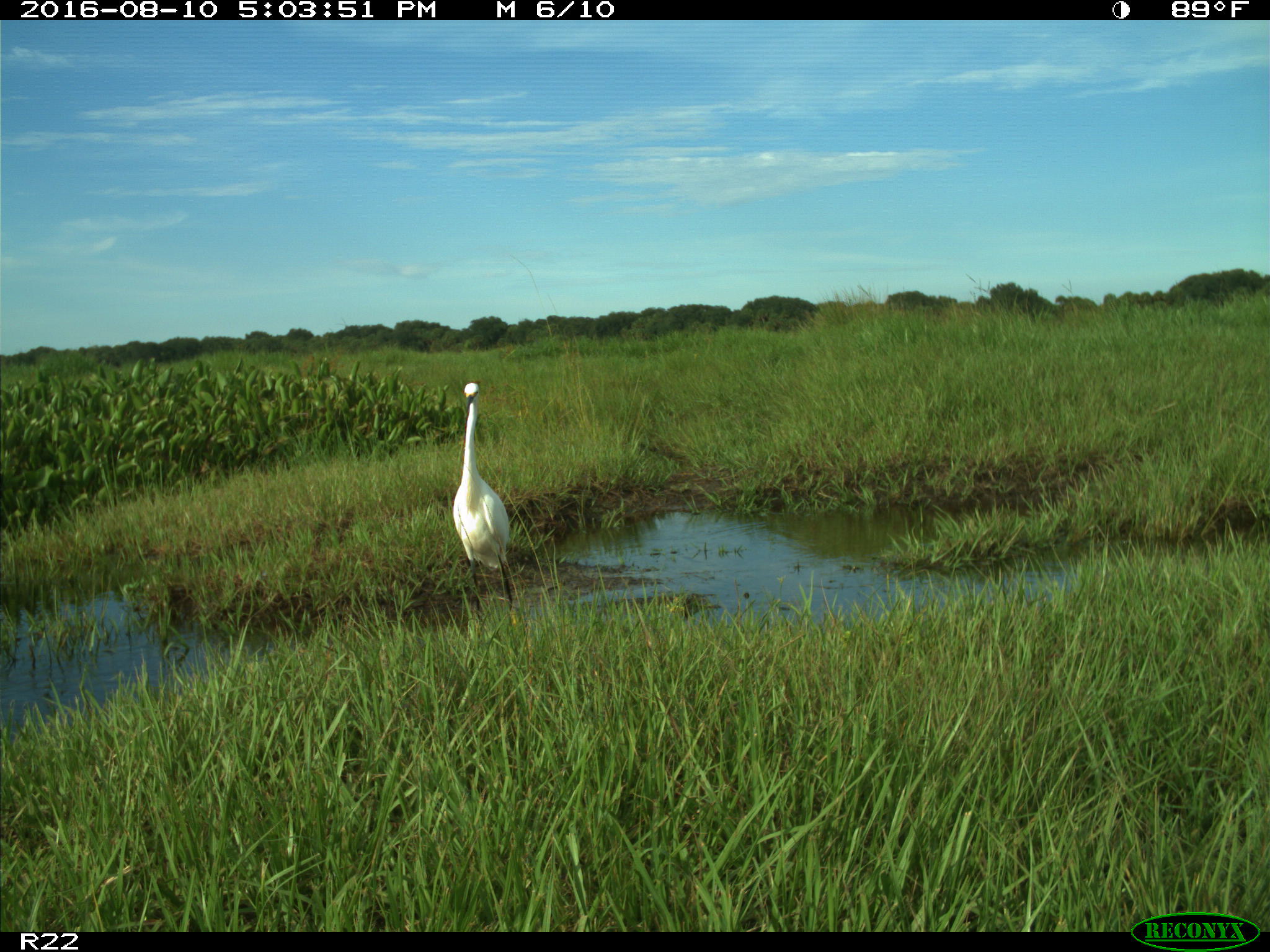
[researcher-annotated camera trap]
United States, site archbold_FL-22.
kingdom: Animalia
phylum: Chordata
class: Aves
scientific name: Aves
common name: birds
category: unidentified bird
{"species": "unidentified bird (birds) (Aves)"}